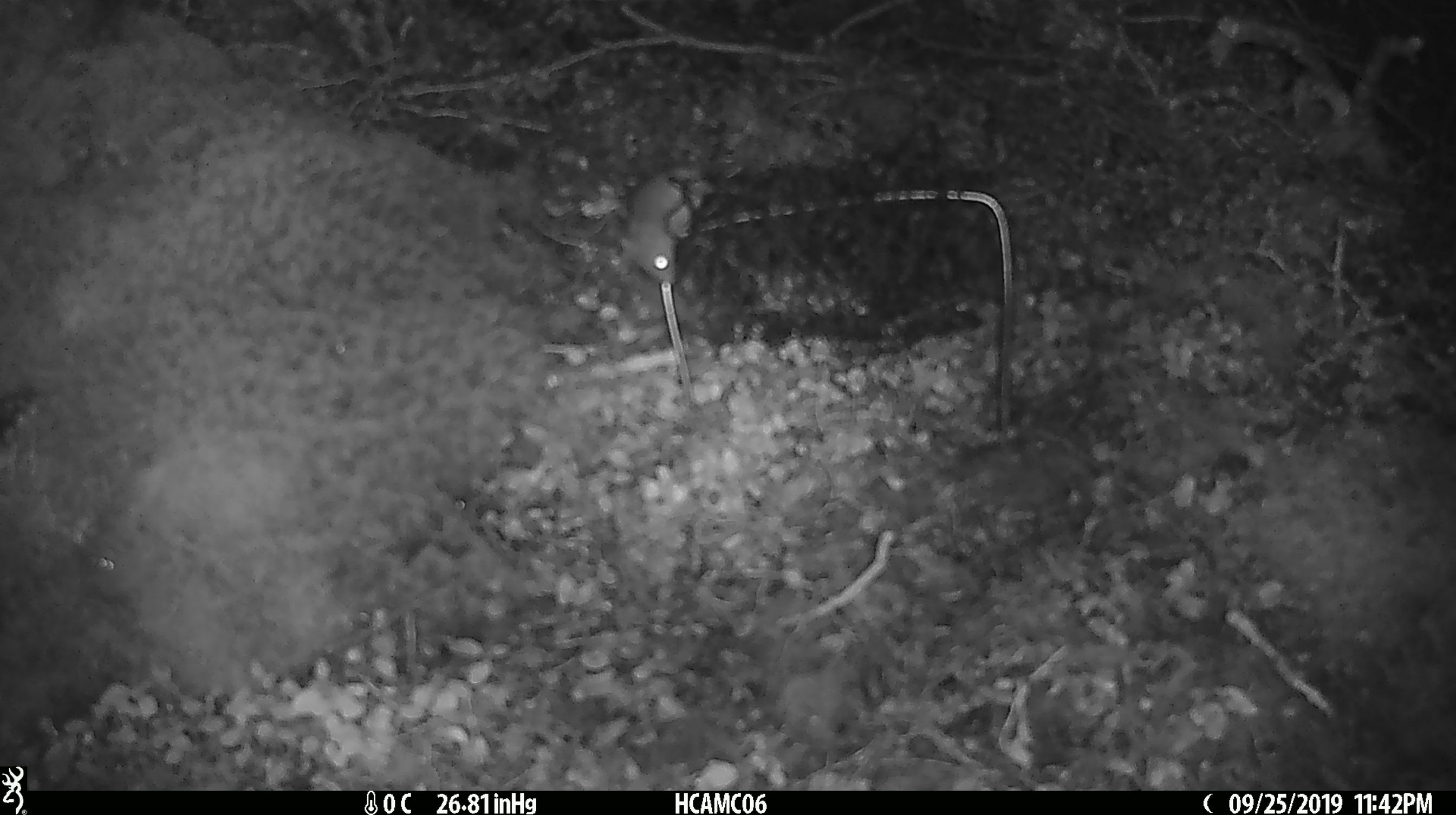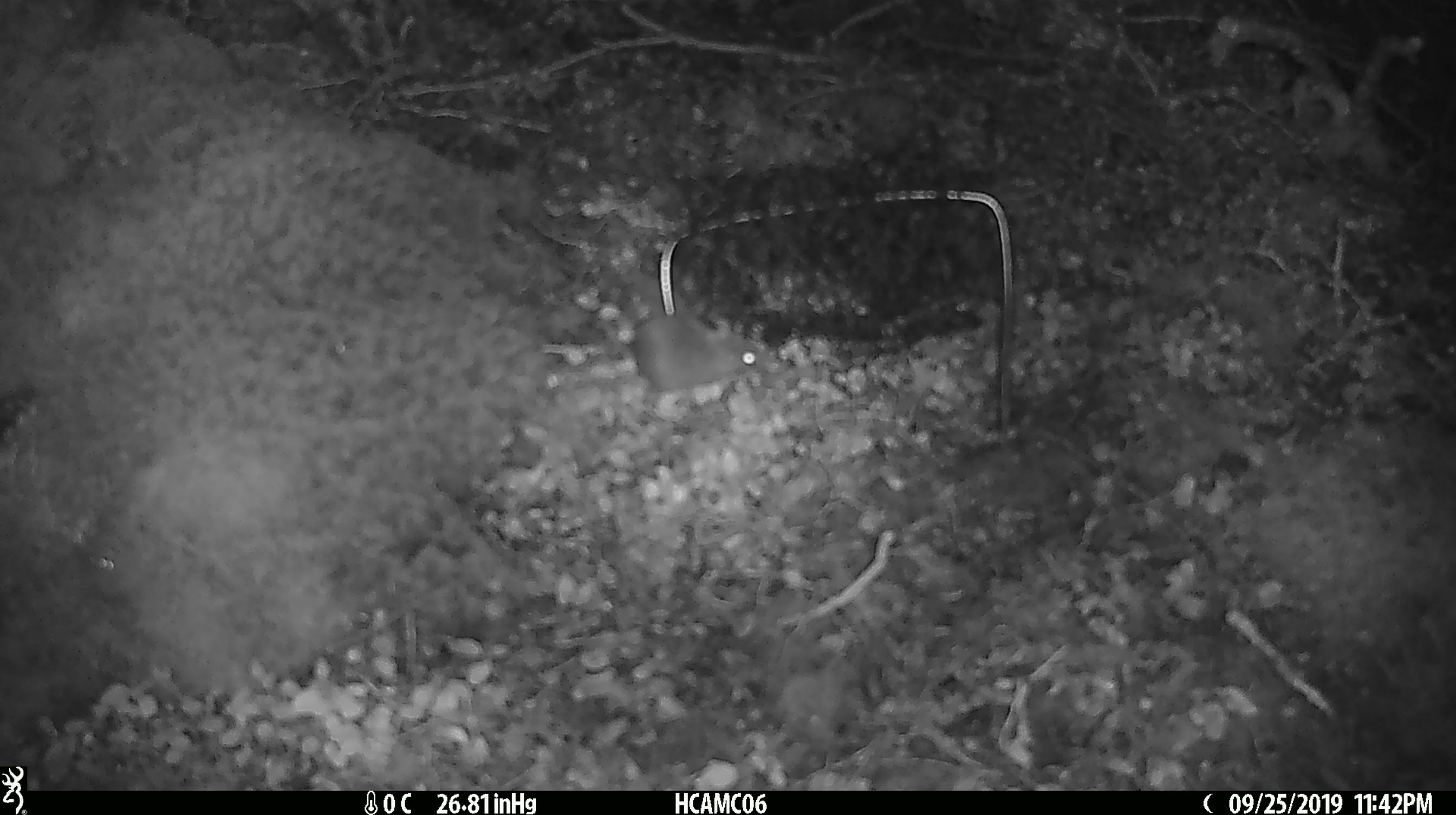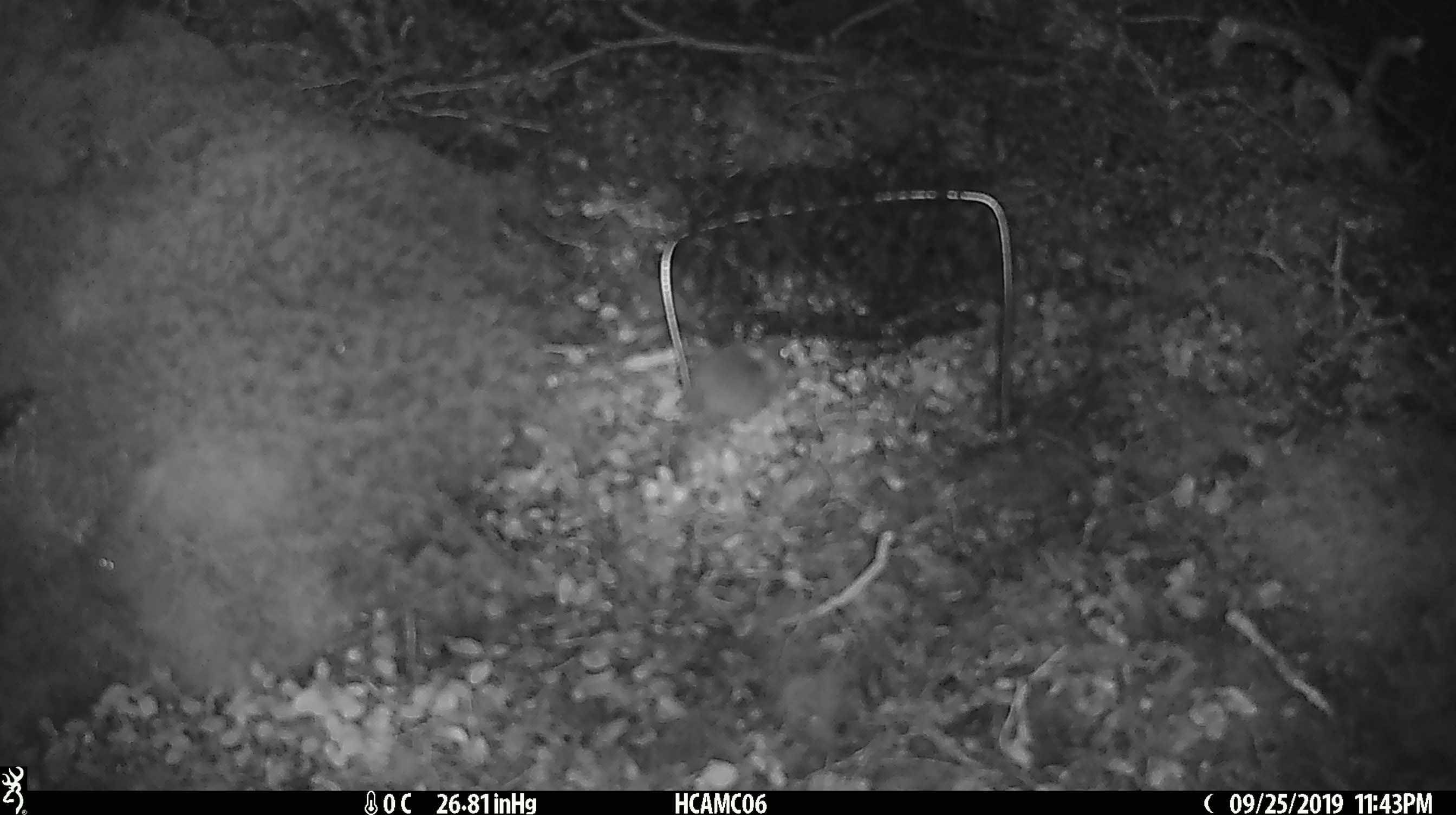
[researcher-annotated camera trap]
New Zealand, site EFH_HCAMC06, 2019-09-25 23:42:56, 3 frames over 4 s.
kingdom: Animalia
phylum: Chordata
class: Mammalia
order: Rodentia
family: Muridae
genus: Mus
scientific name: Mus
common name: mouse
Mouse (Mus).